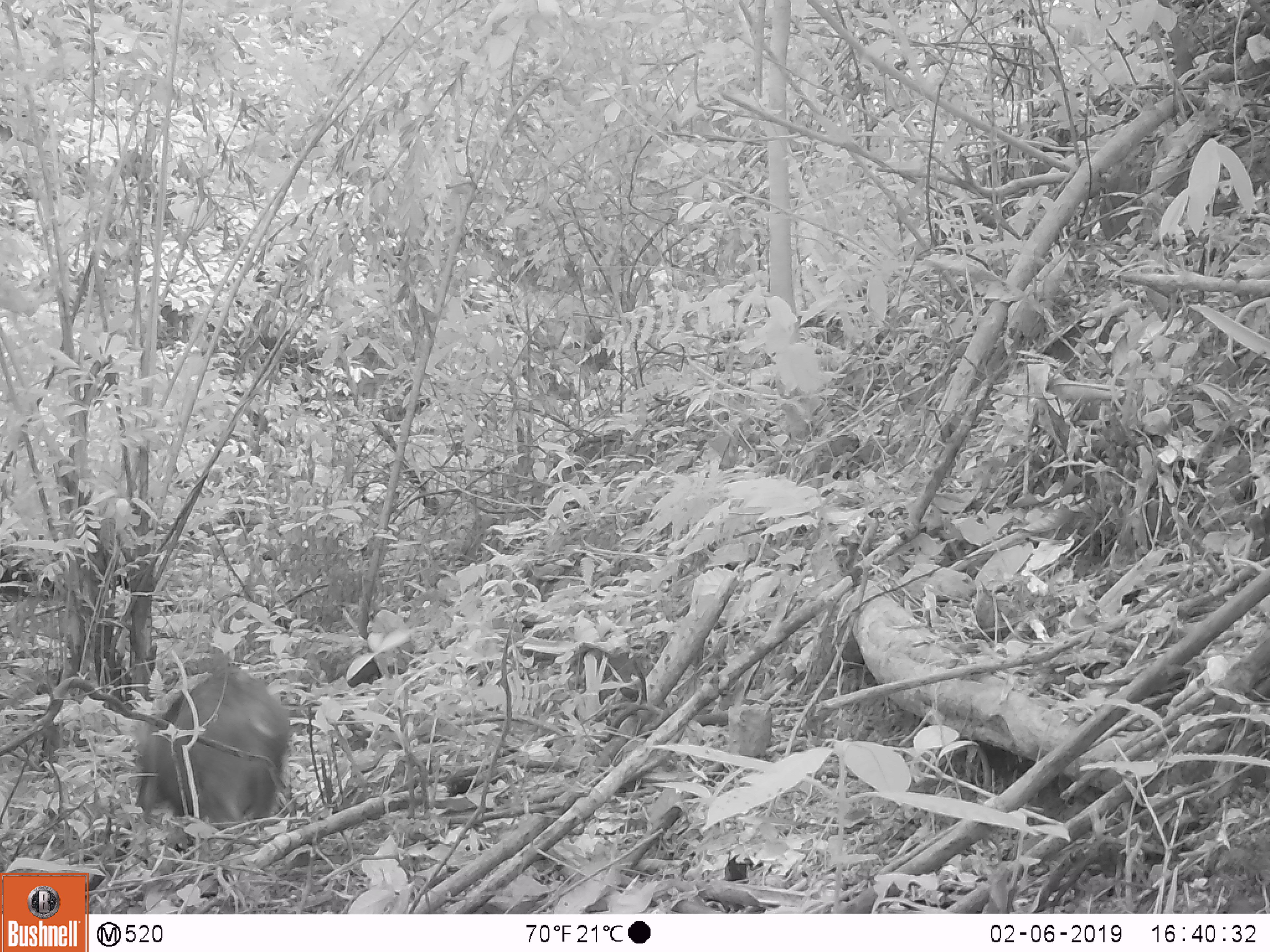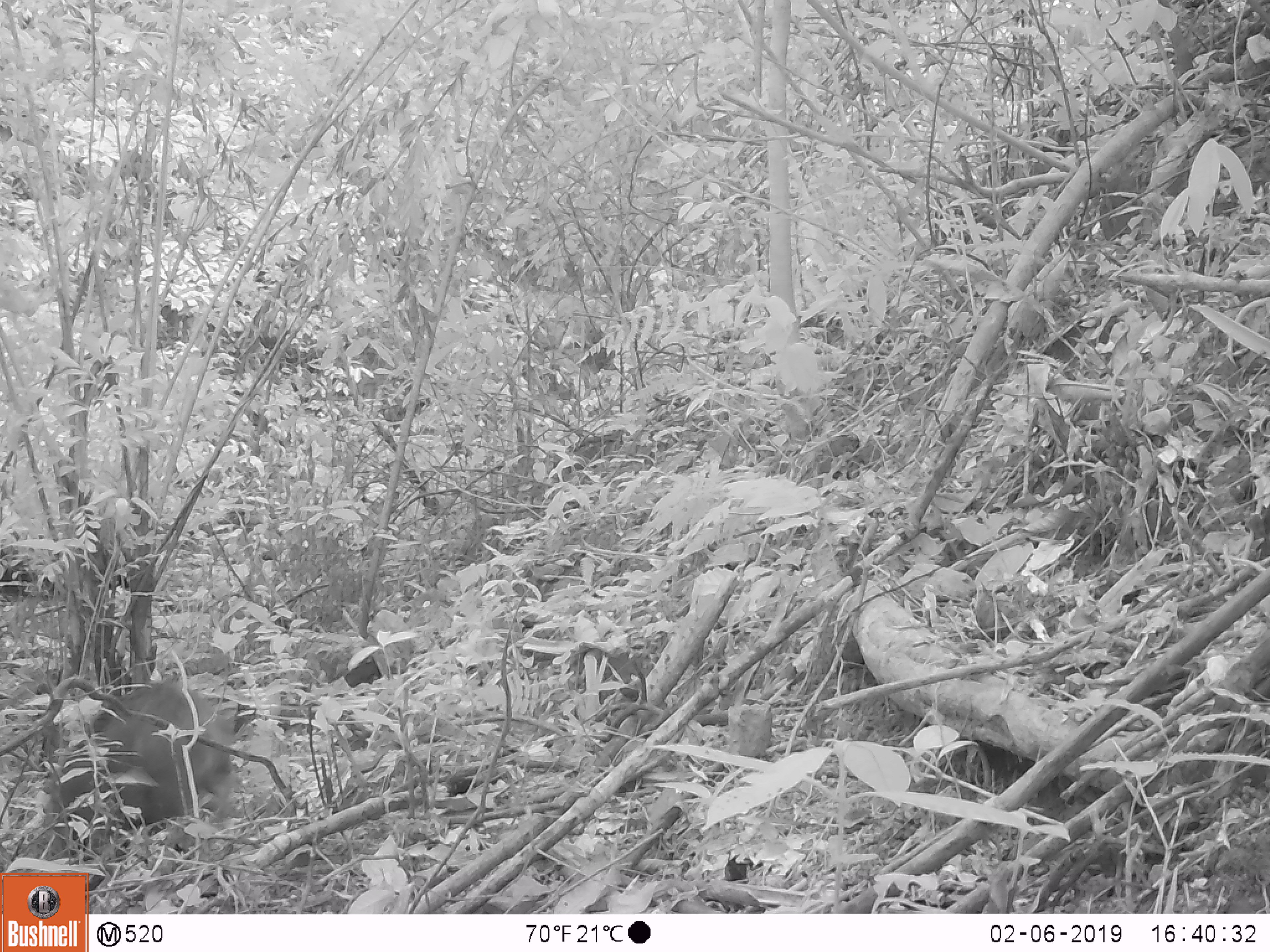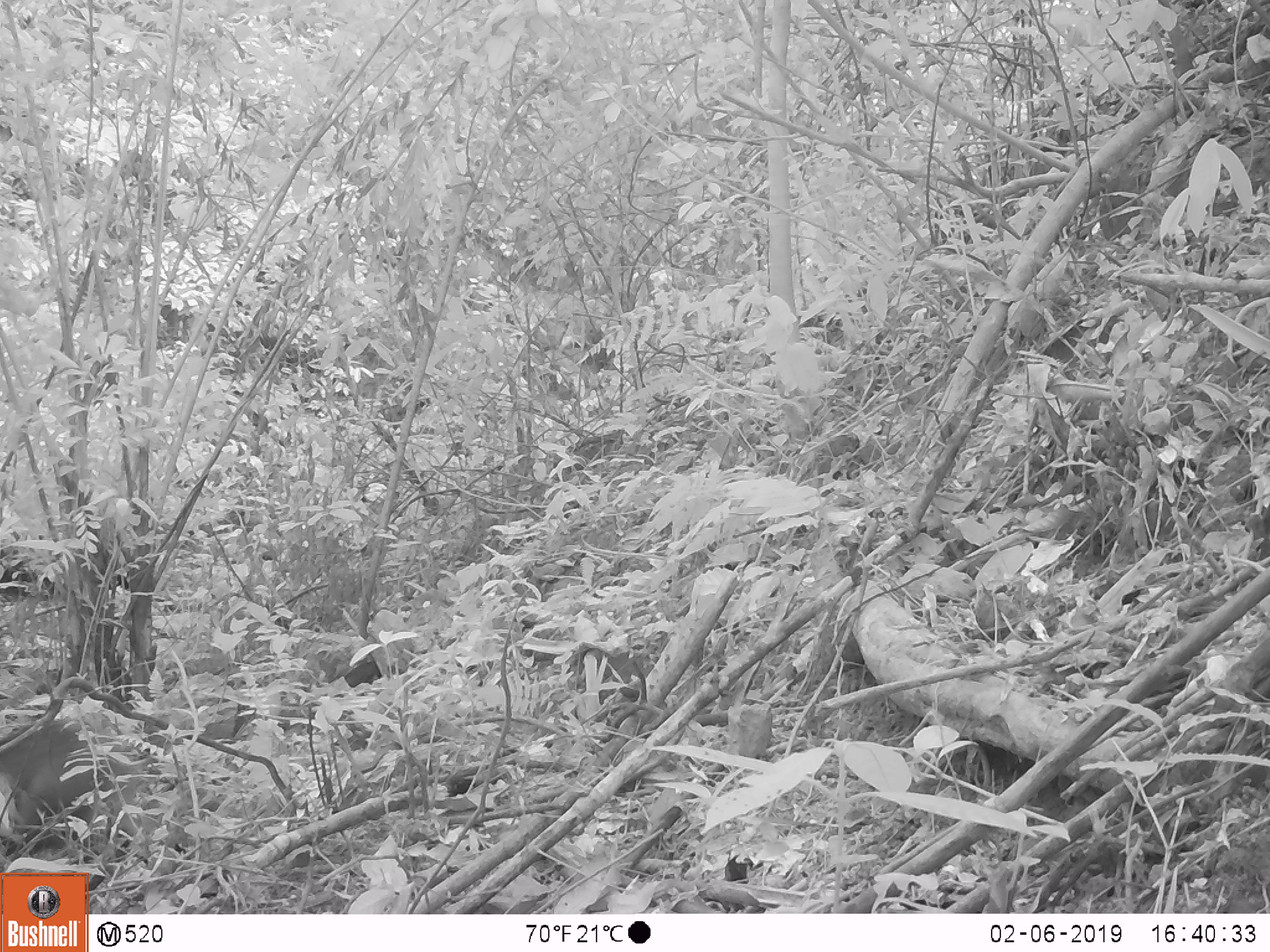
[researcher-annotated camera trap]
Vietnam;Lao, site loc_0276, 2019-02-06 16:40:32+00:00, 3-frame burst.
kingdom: Animalia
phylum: Chordata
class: Mammalia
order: Artiodactyla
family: Suidae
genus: Sus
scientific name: Sus scrofa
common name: eurasian wild pig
Eurasian wild pig (Sus scrofa). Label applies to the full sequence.